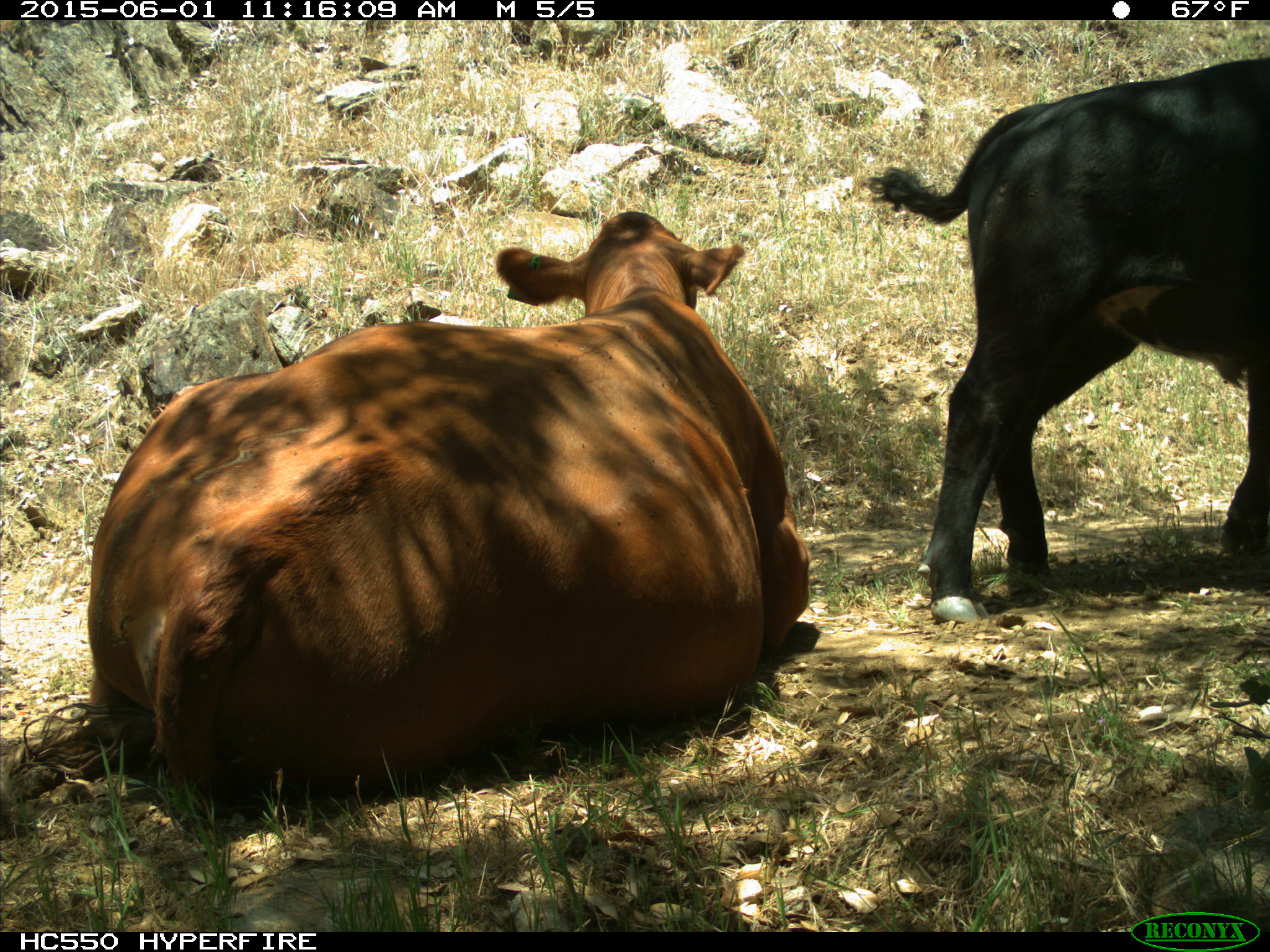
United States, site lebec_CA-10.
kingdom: Animalia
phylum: Chordata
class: Mammalia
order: Artiodactyla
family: Bovidae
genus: Bos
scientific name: Bos taurus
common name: domestic cow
Bos taurus (domestic cow).